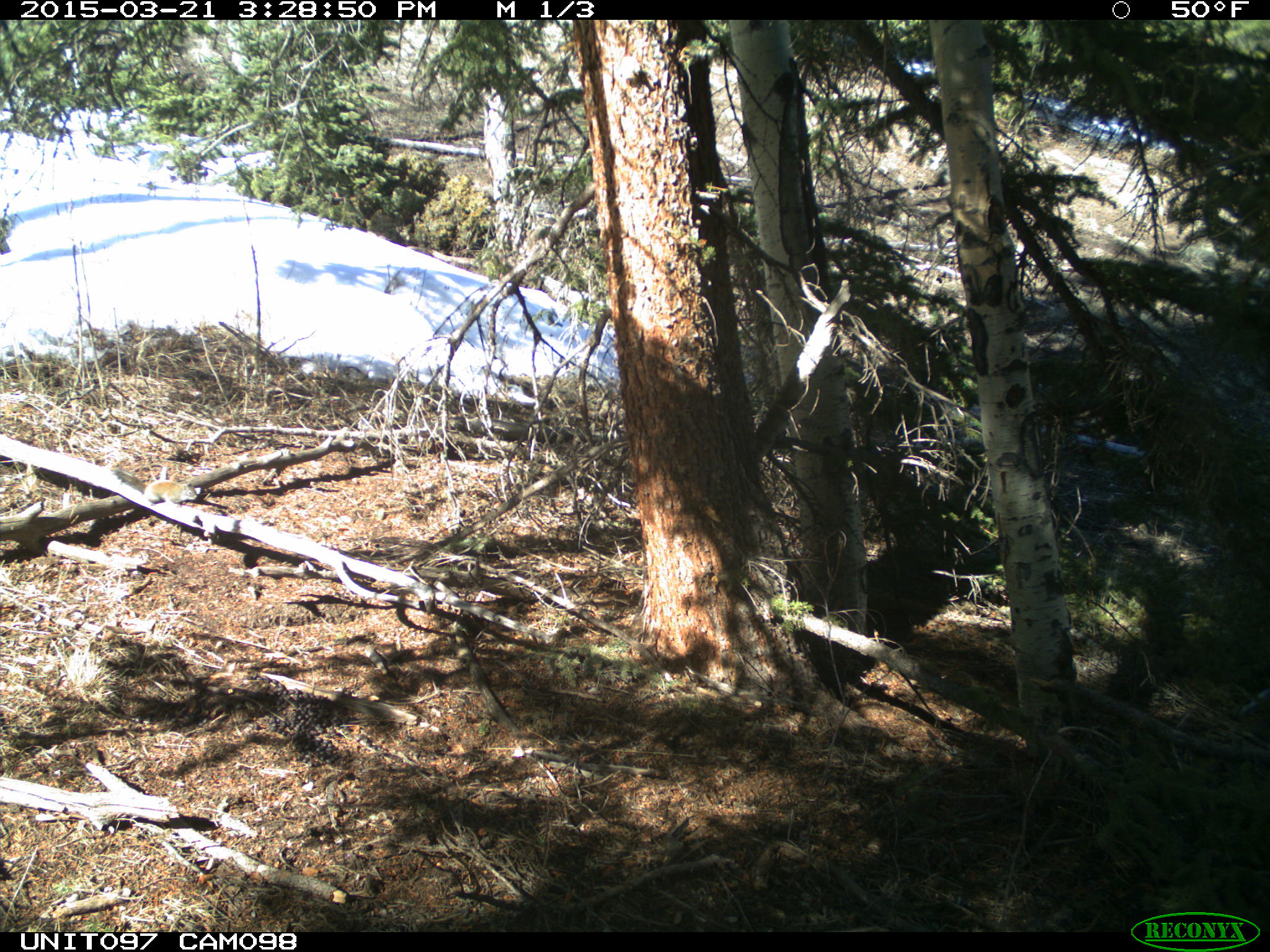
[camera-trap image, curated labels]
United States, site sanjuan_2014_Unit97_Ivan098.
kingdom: Animalia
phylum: Chordata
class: Mammalia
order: Rodentia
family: Sciuridae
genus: Tamiasciurus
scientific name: Tamiasciurus hudsonicus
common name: american red squirrel